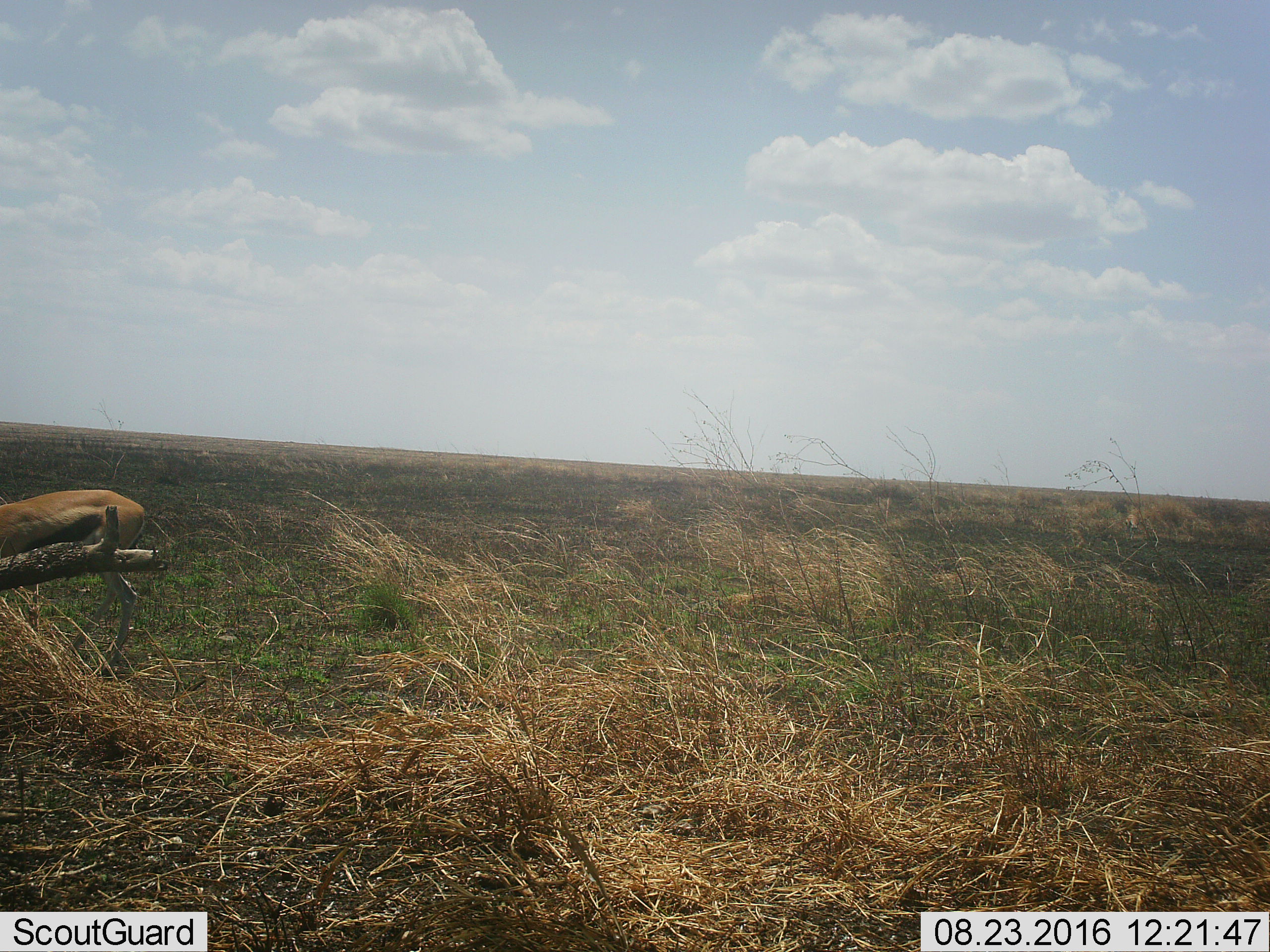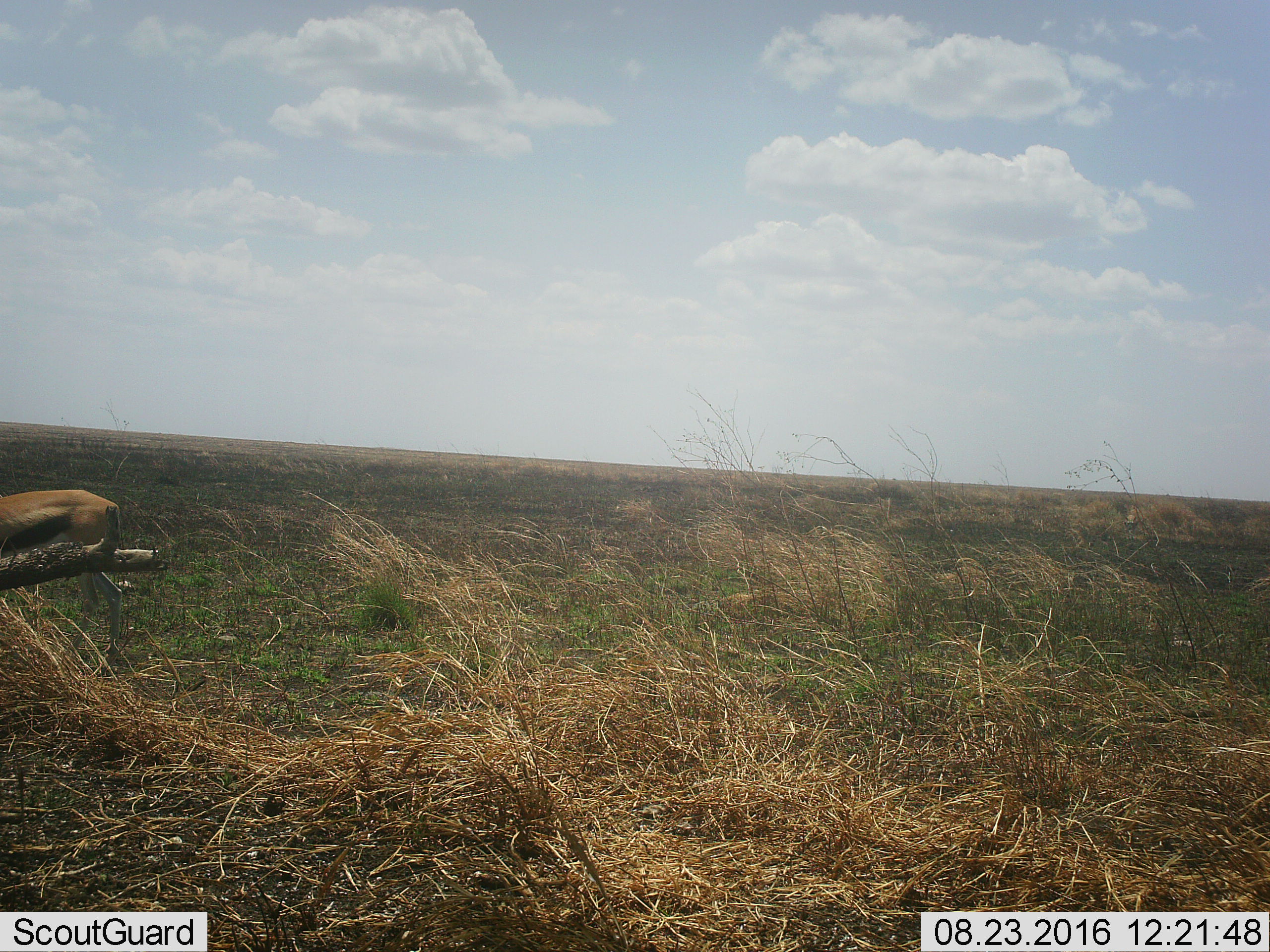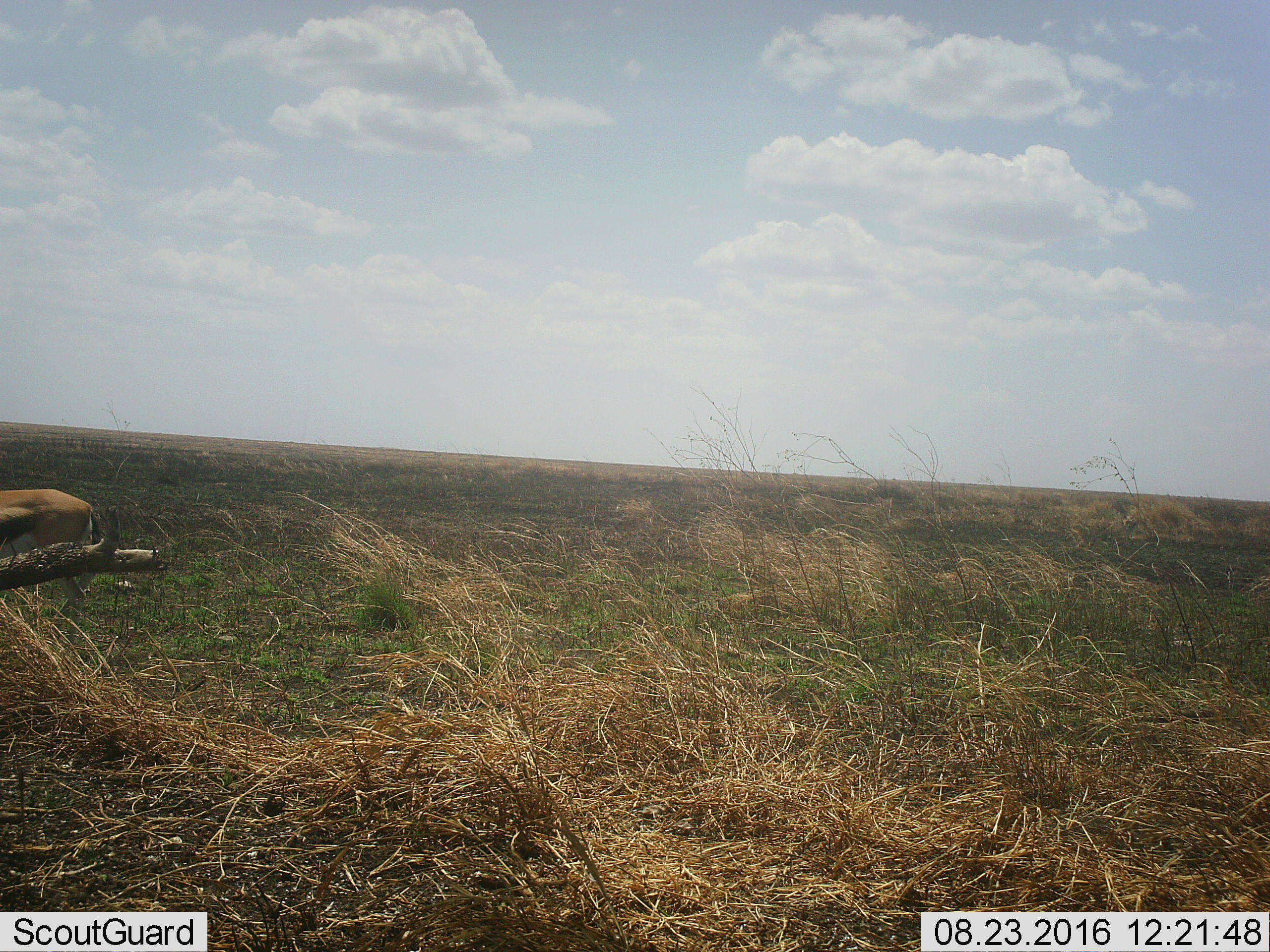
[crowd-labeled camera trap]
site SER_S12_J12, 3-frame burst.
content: unidentified animal